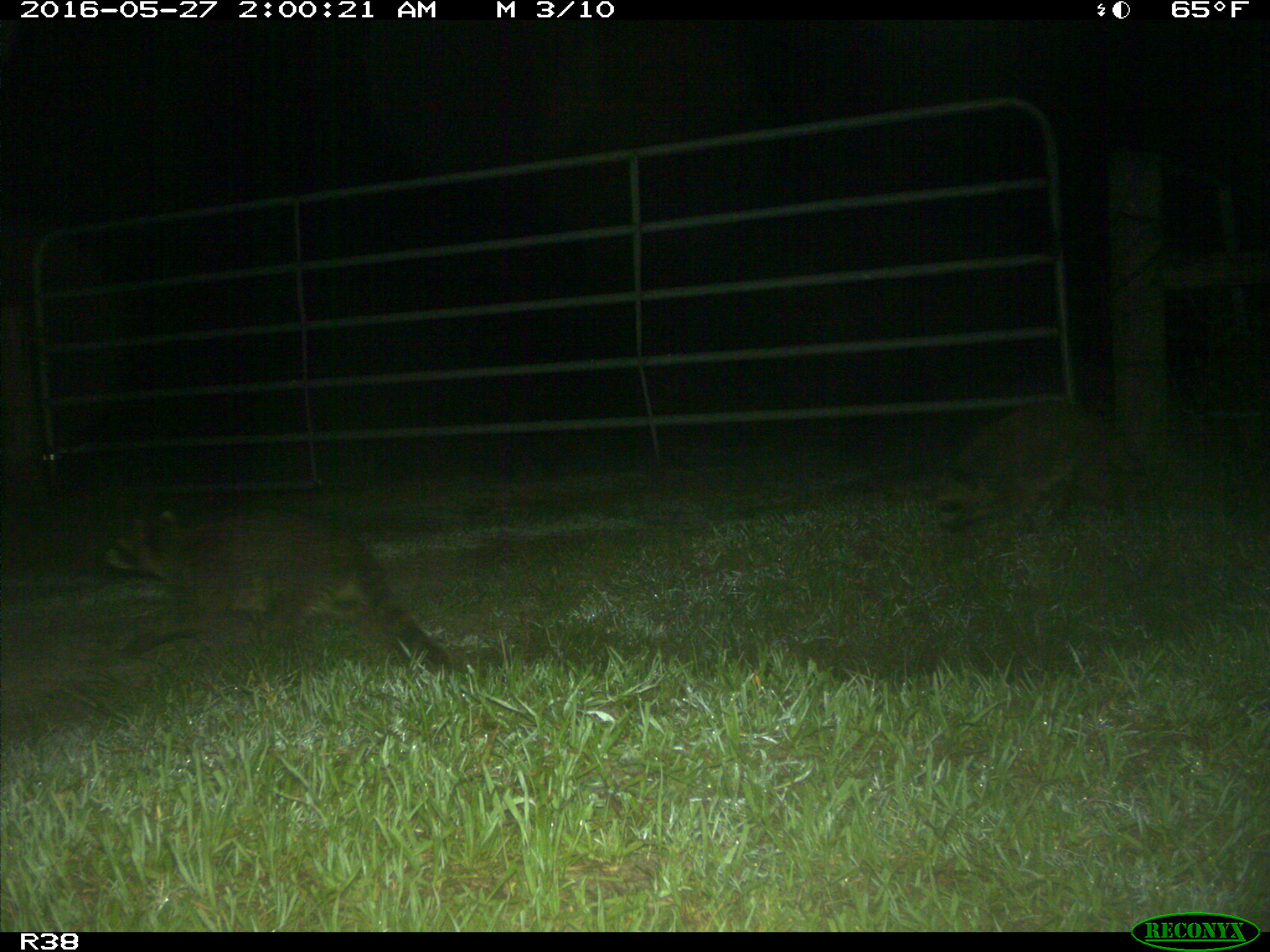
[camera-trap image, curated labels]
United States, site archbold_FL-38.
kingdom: Animalia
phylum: Chordata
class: Mammalia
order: Carnivora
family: Procyonidae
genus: Procyon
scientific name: Procyon lotor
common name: common raccoon